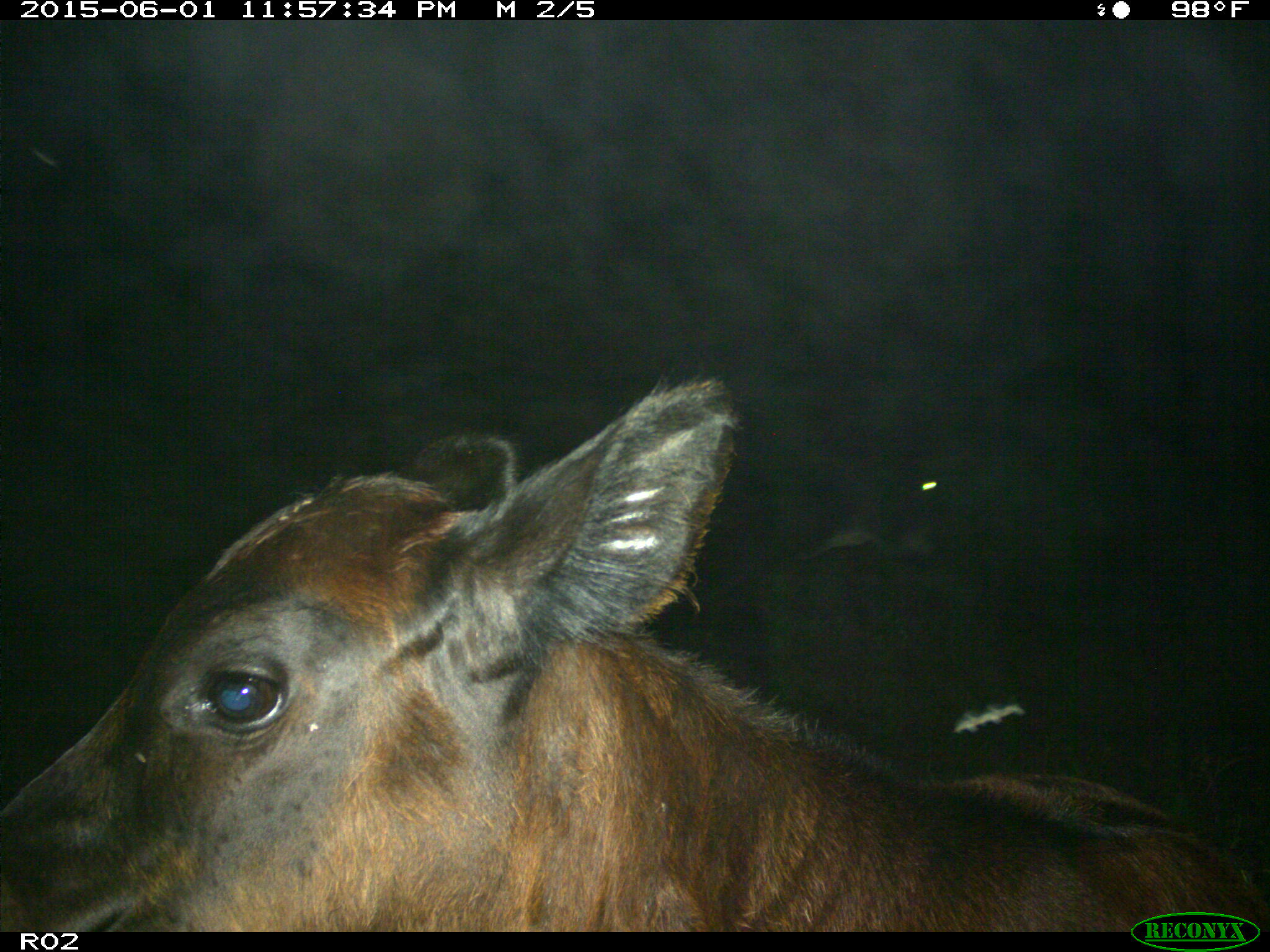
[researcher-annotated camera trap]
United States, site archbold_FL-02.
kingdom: Animalia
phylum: Chordata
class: Mammalia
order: Artiodactyla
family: Bovidae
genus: Bos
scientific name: Bos taurus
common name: domestic cow